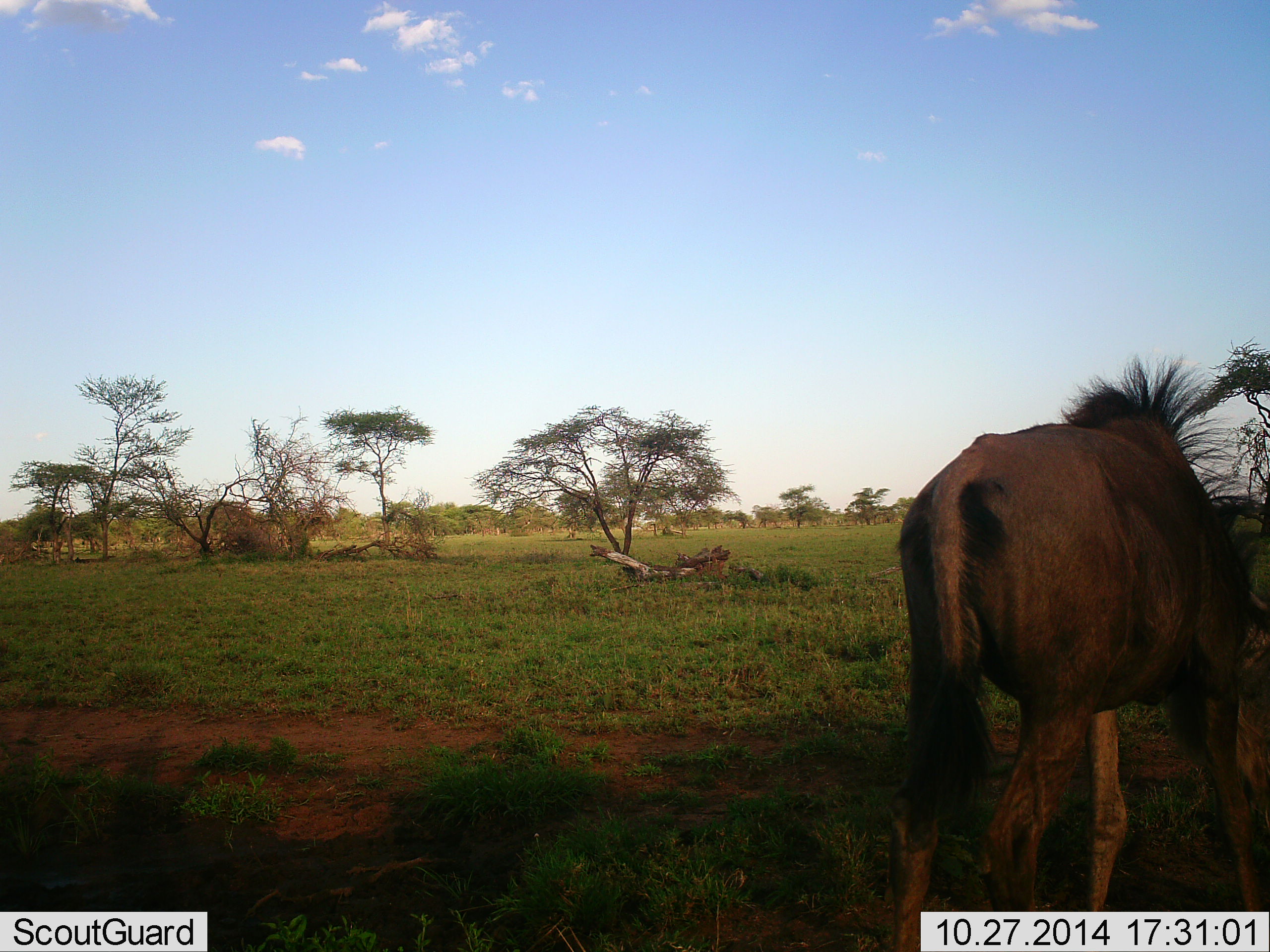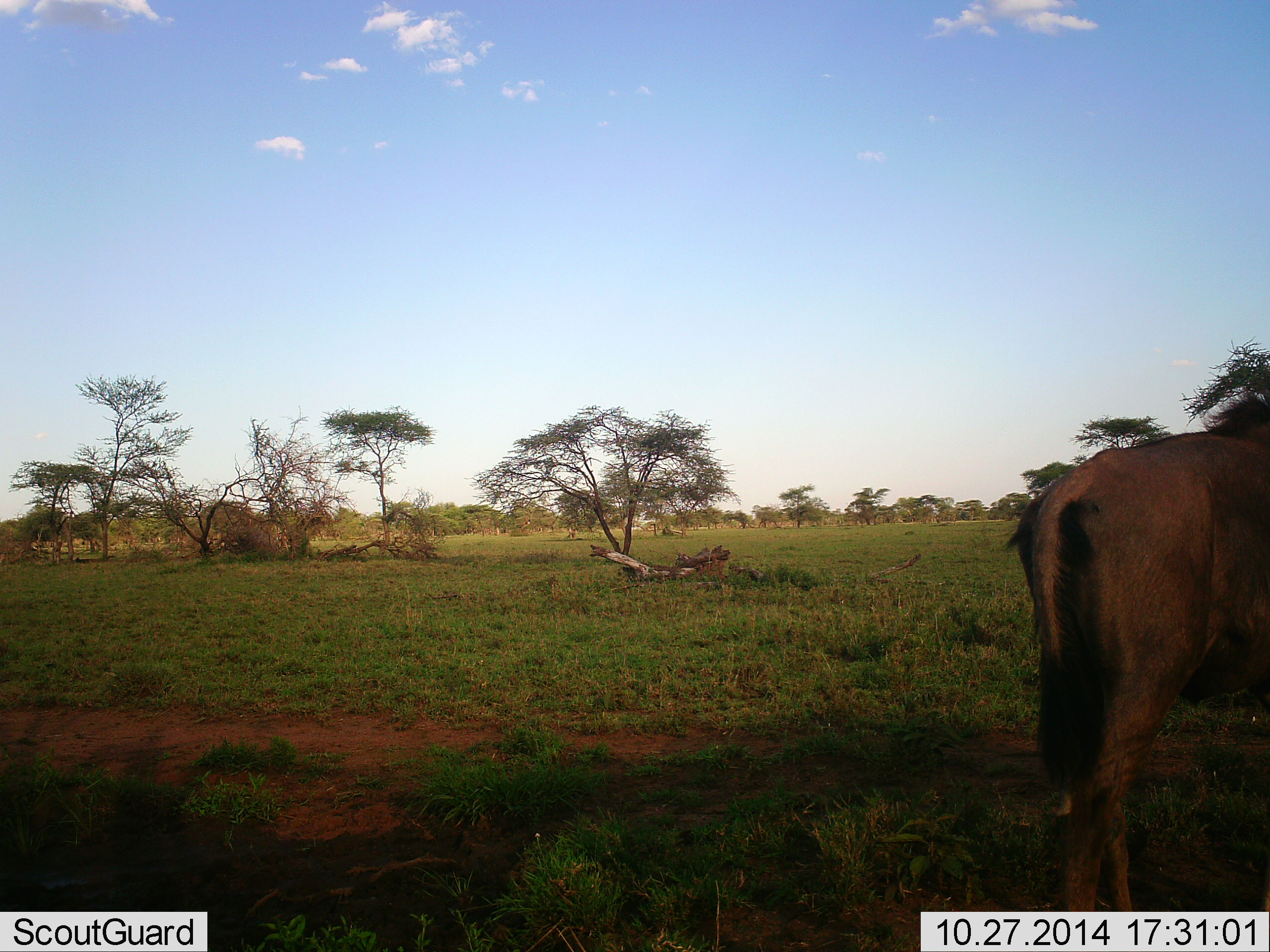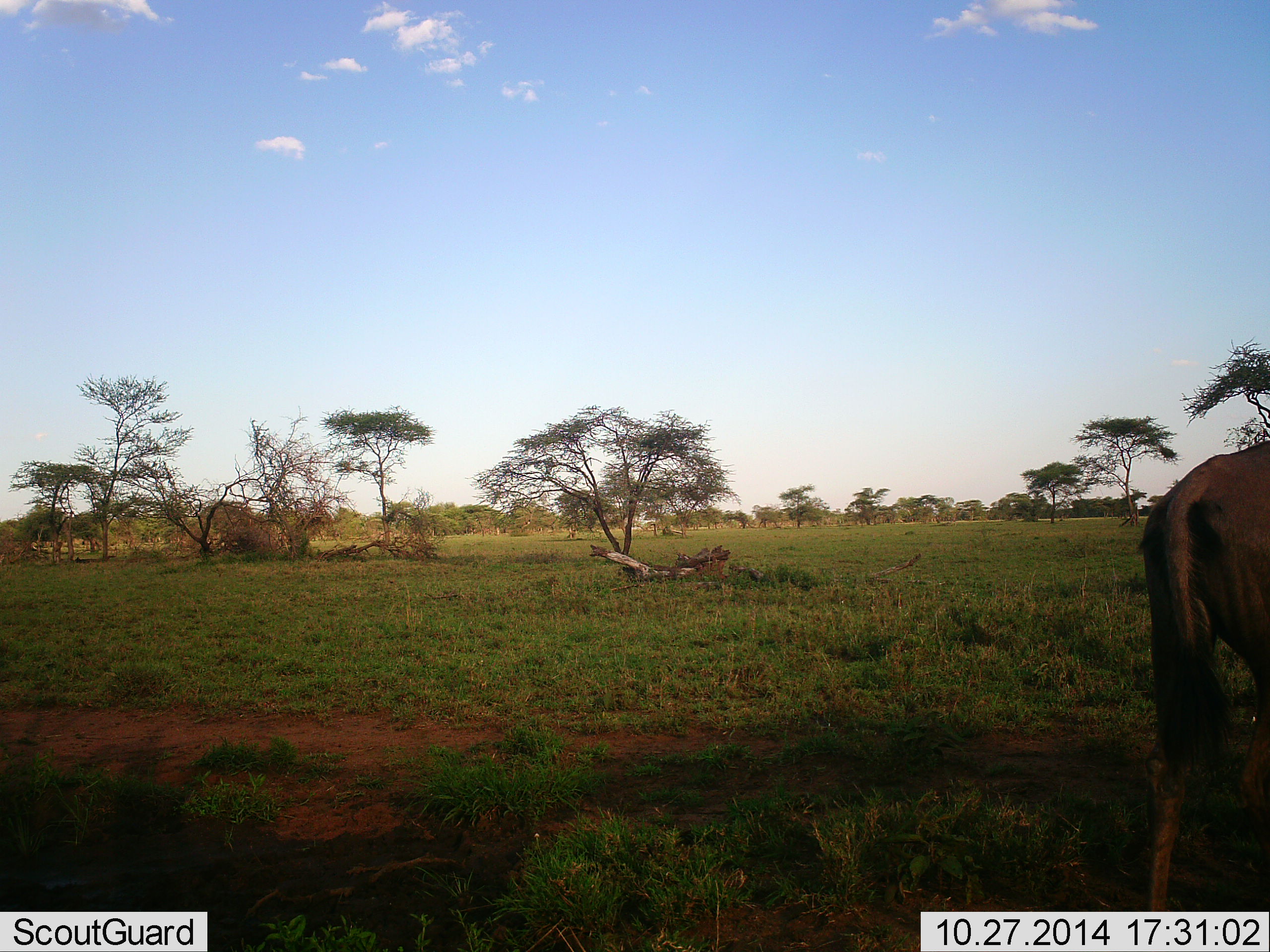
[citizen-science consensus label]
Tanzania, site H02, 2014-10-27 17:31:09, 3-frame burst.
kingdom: Animalia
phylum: Chordata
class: Mammalia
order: Artiodactyla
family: Bovidae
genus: Connochaetes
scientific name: Connochaetes taurinus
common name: blue wildebeest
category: wildebeest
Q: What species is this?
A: Wildebeest (blue wildebeest) (Connochaetes taurinus).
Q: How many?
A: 1.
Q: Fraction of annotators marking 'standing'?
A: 40%.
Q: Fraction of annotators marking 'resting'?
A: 0%.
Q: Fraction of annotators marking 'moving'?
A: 60%.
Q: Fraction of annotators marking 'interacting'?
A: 0%.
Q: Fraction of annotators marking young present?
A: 0%.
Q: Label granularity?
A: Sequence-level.